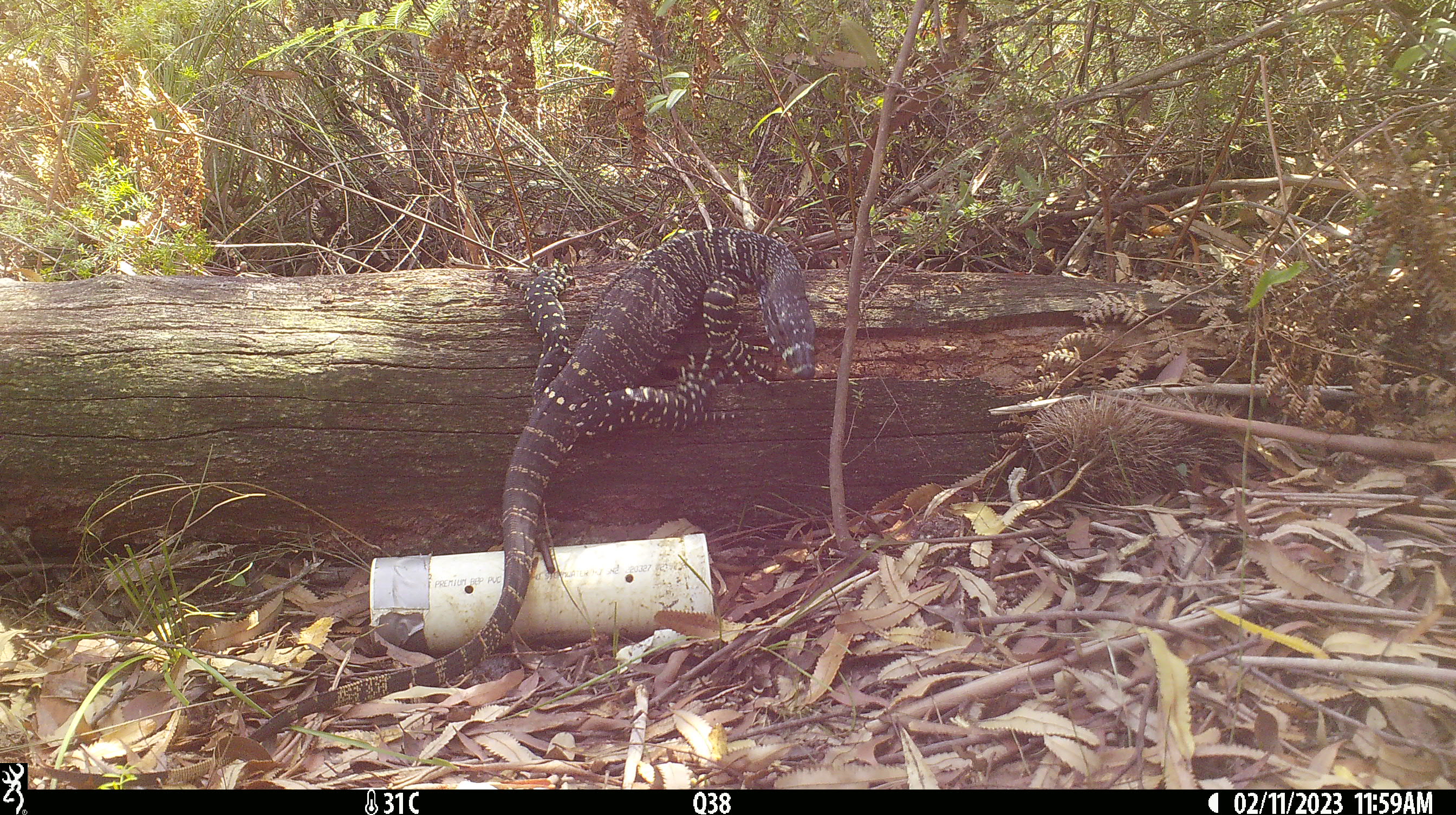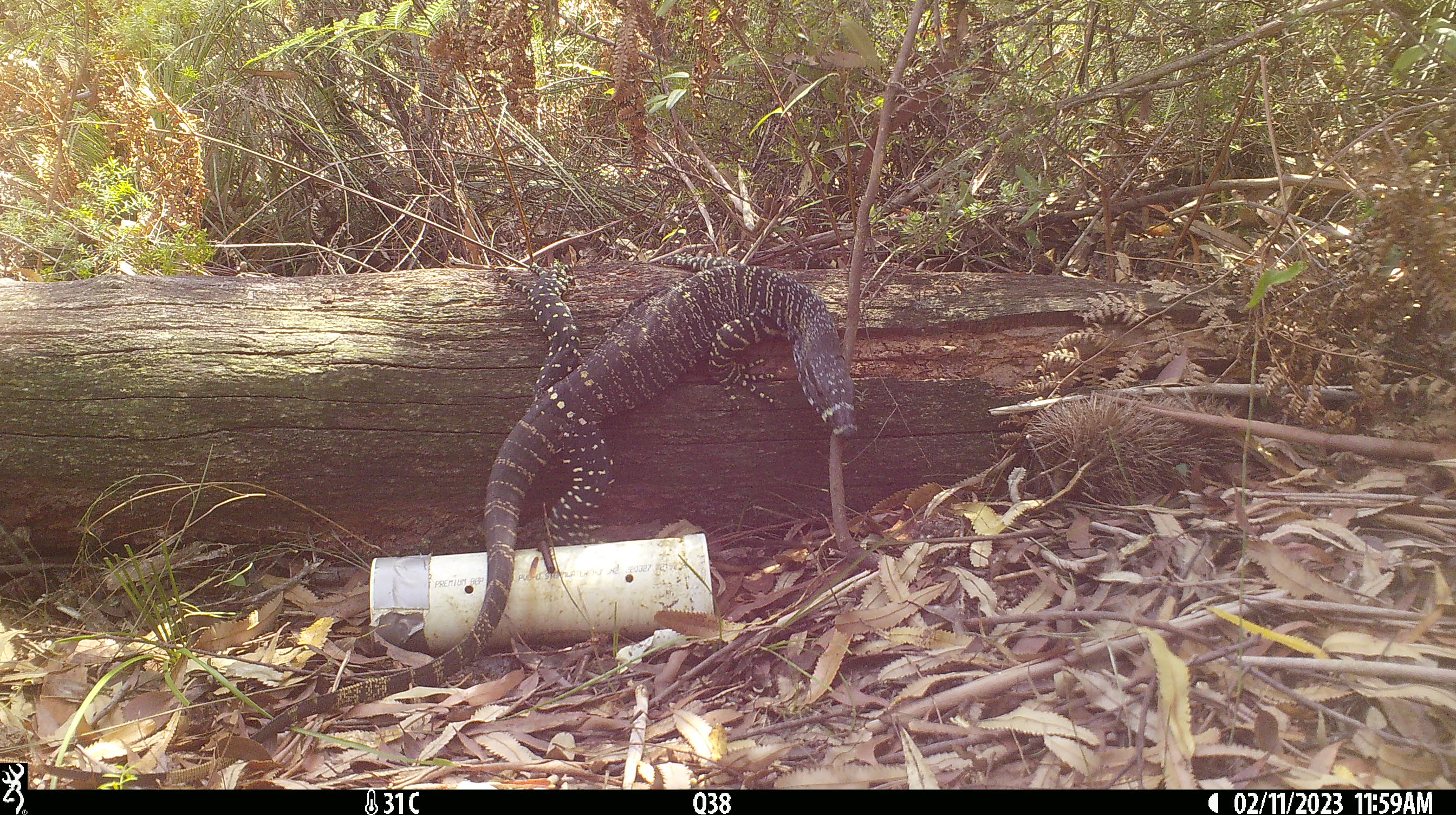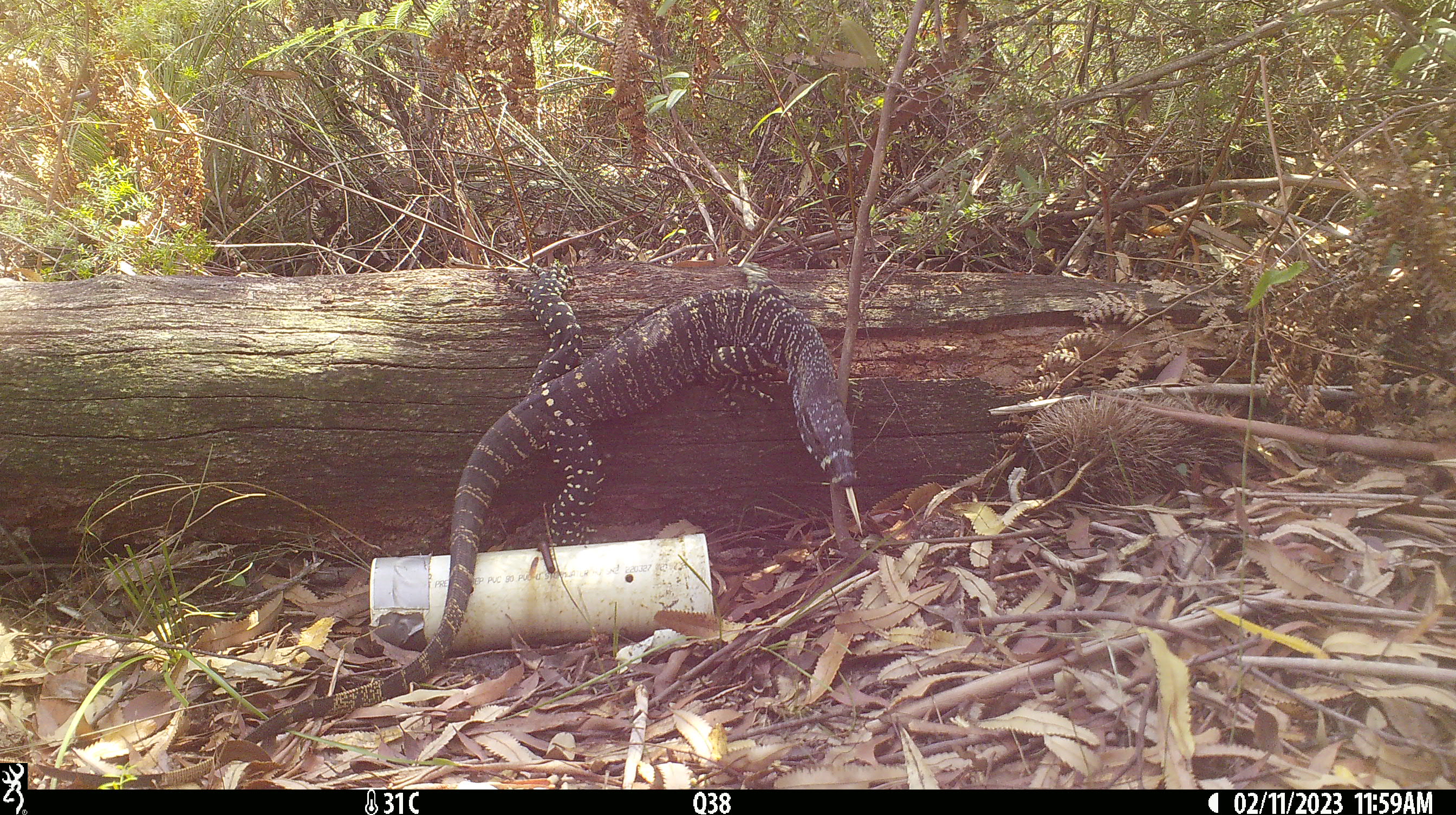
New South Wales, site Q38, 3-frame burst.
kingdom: Animalia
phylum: Chordata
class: Reptilia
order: Squamata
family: Varanidae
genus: Varanus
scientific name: Varanus varius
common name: lace monitor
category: goanna